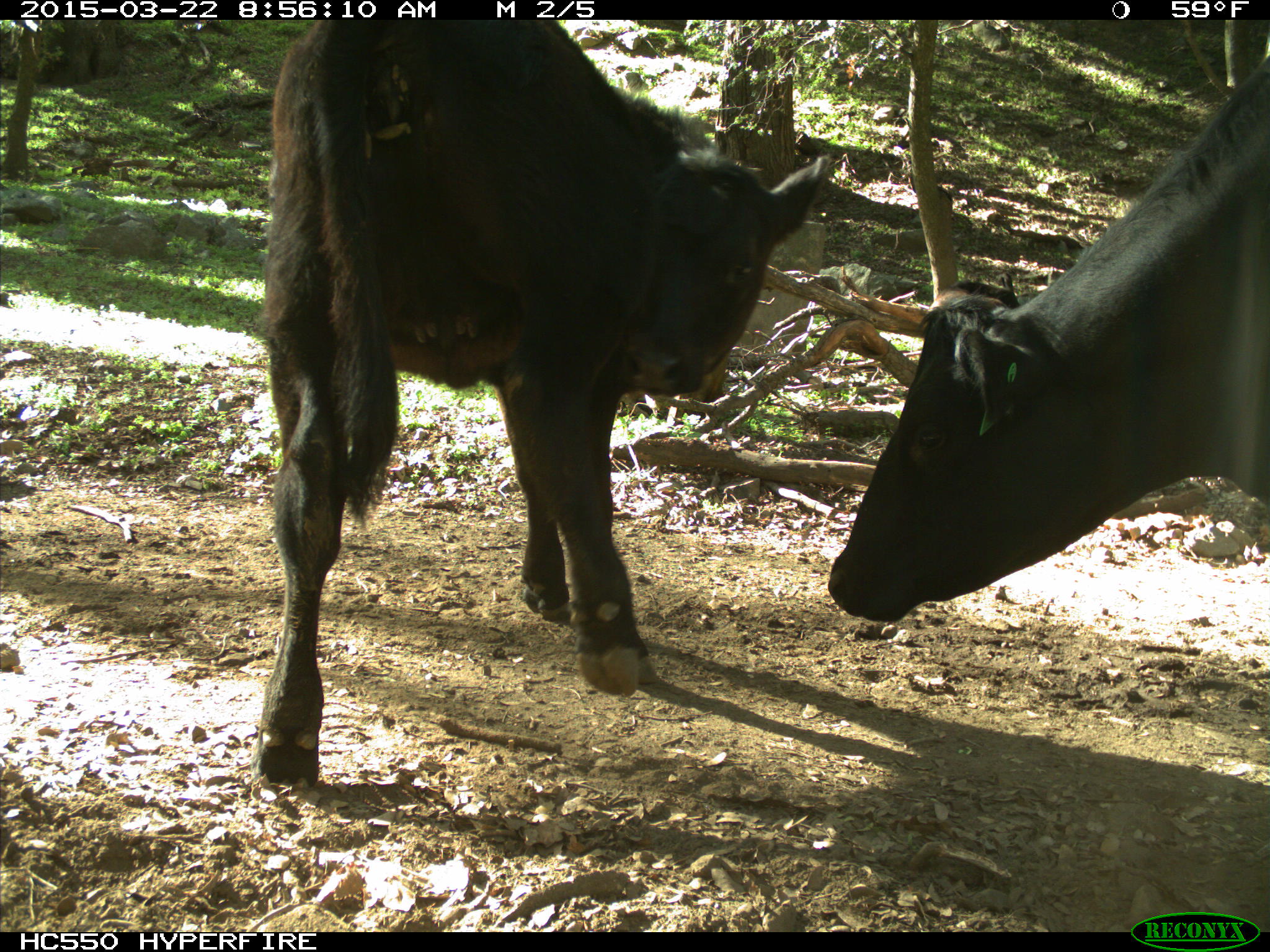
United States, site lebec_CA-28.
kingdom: Animalia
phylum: Chordata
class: Mammalia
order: Artiodactyla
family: Bovidae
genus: Bos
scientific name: Bos taurus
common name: domestic cow